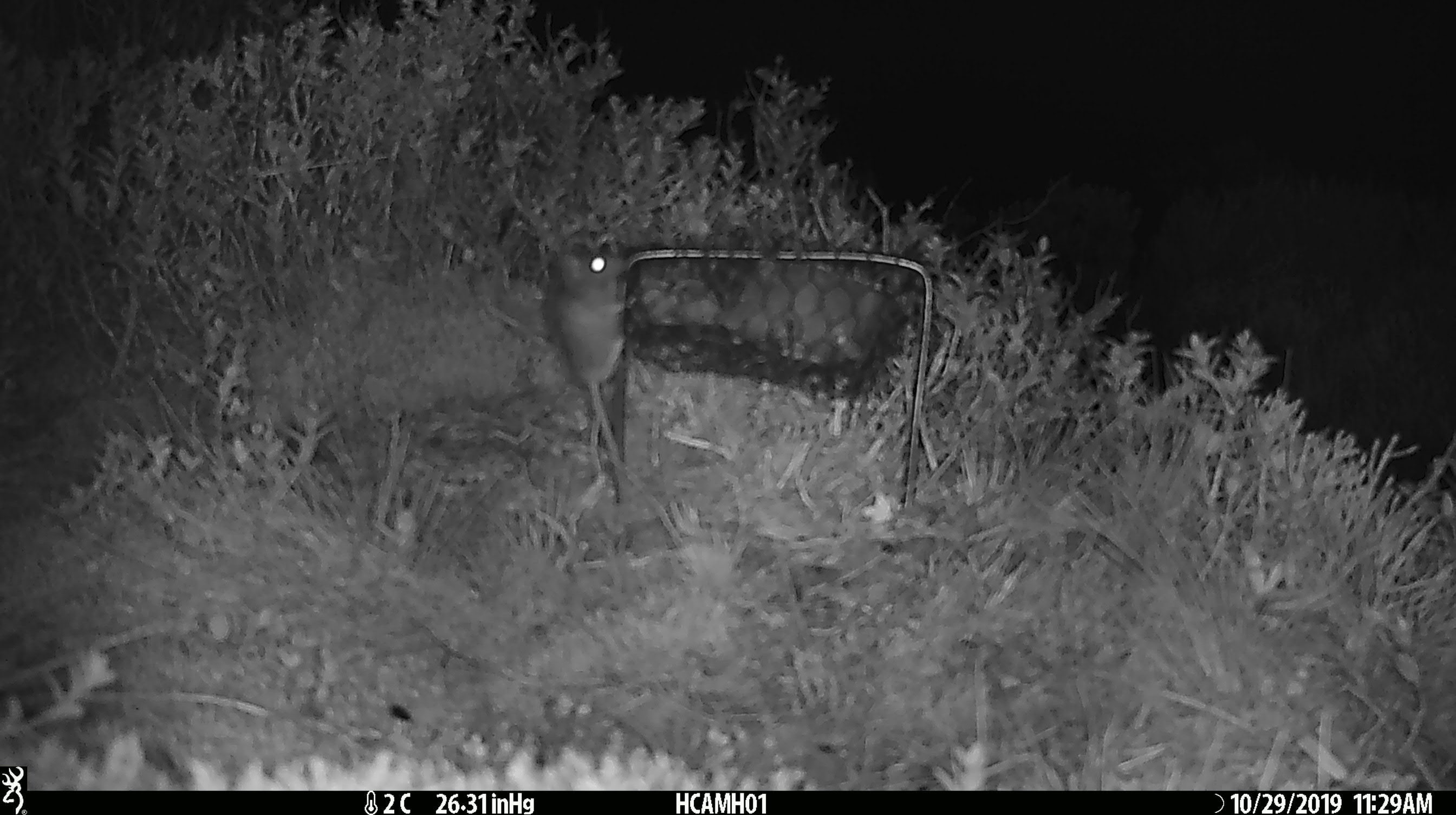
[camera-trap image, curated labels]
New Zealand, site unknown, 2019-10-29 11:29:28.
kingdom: Animalia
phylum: Chordata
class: Mammalia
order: Rodentia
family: Muridae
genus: Mus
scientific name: Mus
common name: mouse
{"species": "mouse (Mus)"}